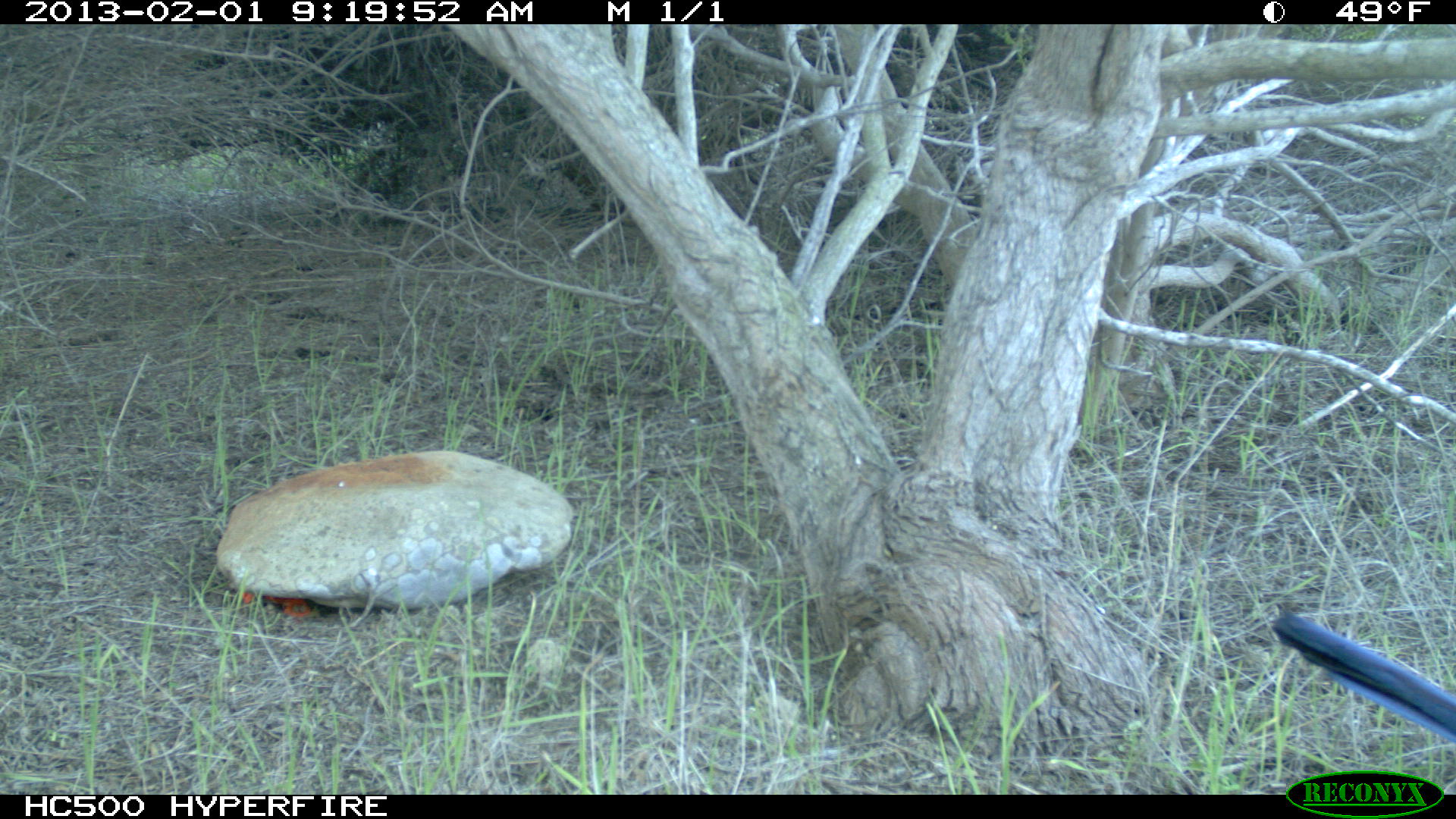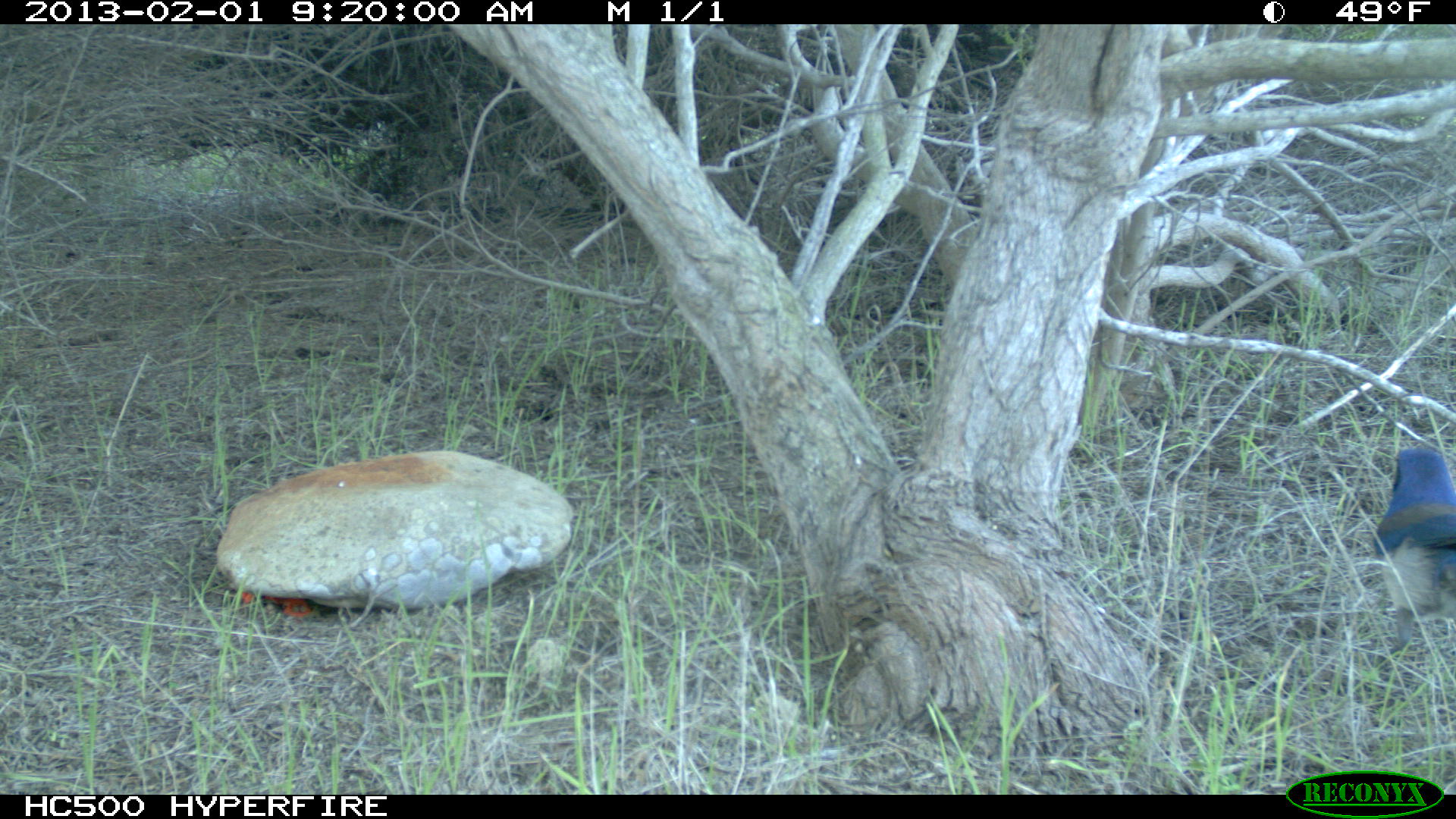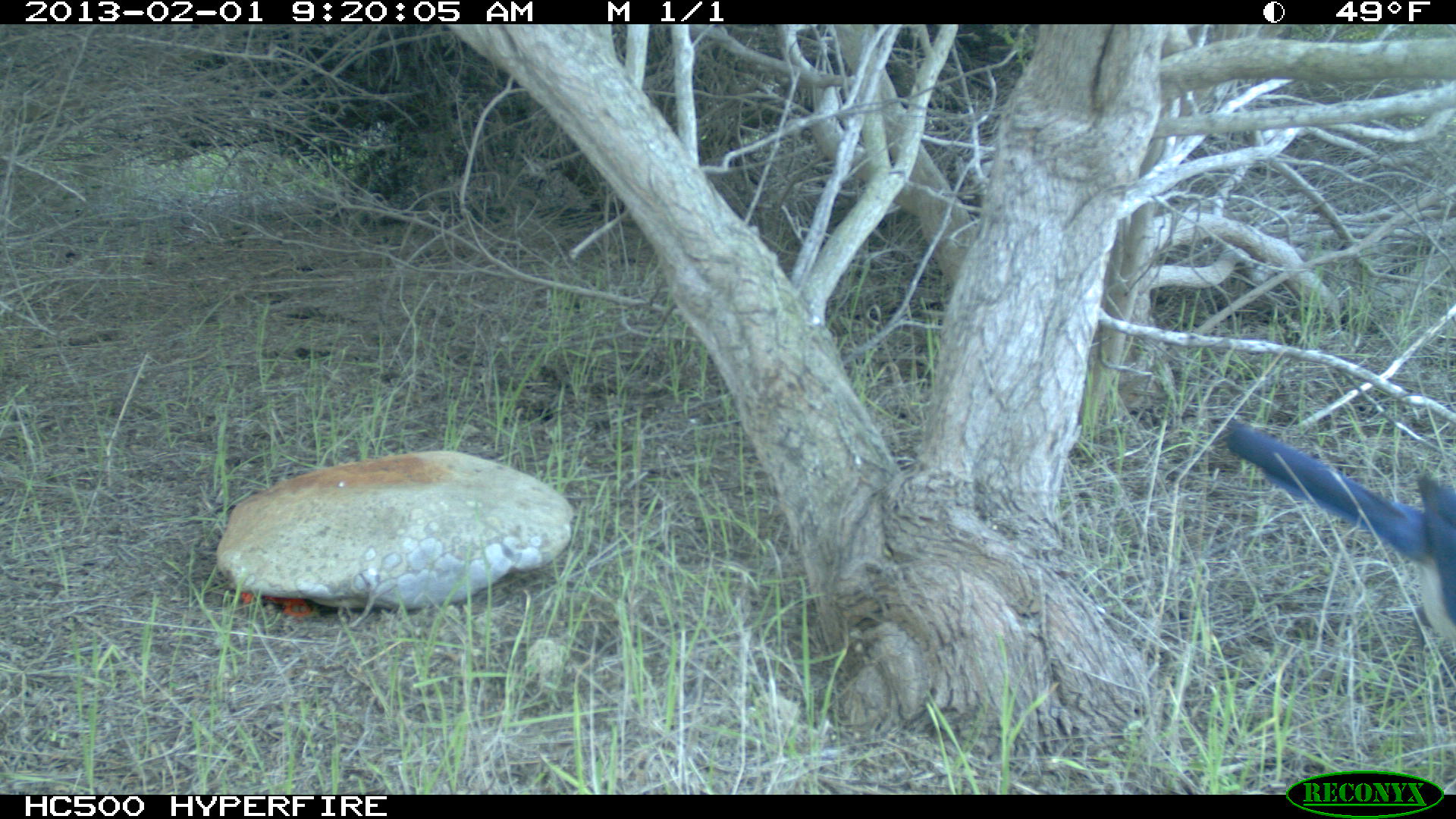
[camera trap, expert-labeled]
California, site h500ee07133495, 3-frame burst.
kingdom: Animalia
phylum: Chordata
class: Aves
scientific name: Aves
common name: bird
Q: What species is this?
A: Bird (Aves).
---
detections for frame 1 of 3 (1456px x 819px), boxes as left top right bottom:
bird: 1271 611 1455 744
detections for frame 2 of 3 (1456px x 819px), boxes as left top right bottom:
bird: 1374 447 1454 682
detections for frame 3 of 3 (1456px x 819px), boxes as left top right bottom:
bird: 1227 422 1455 644